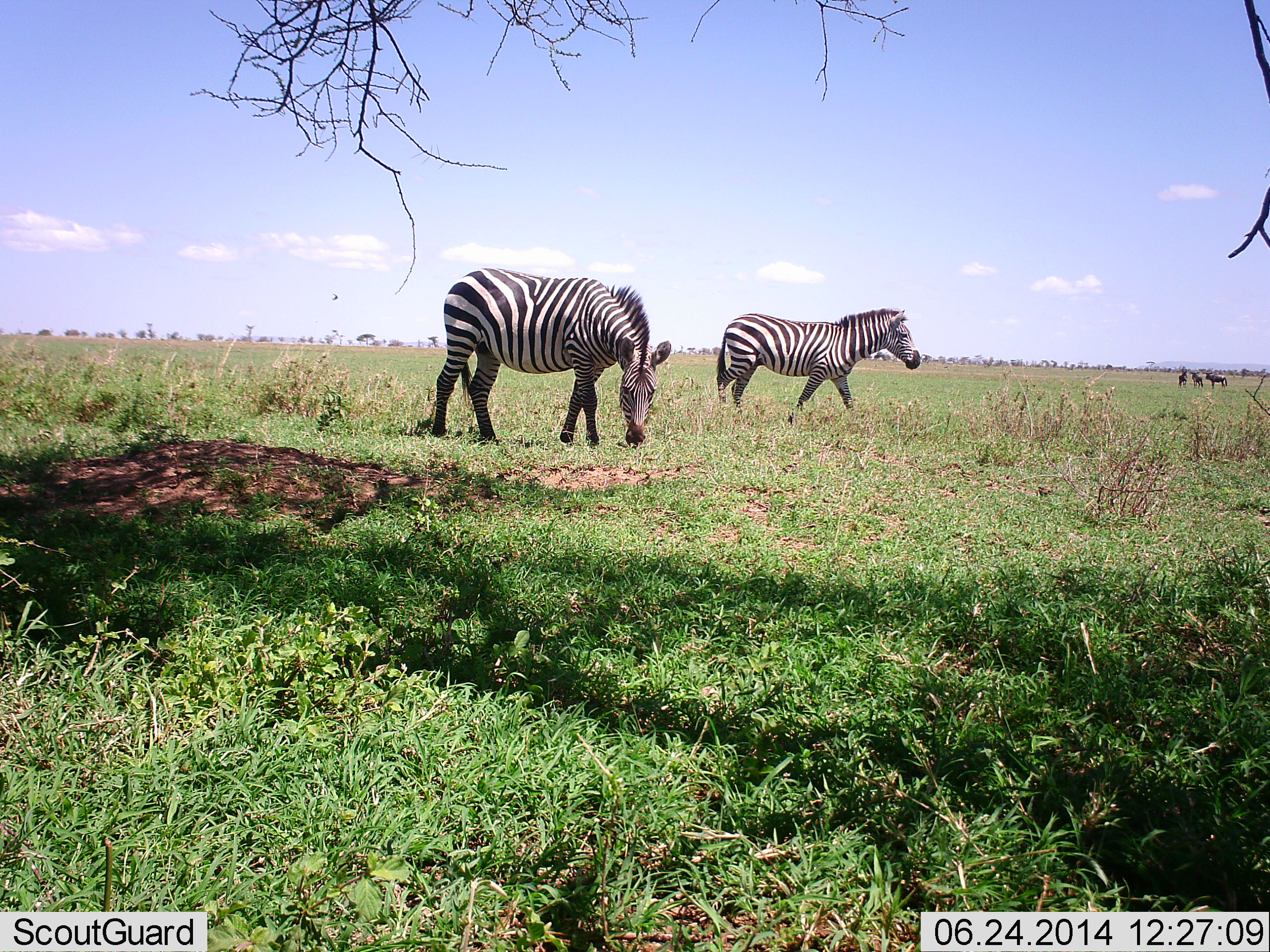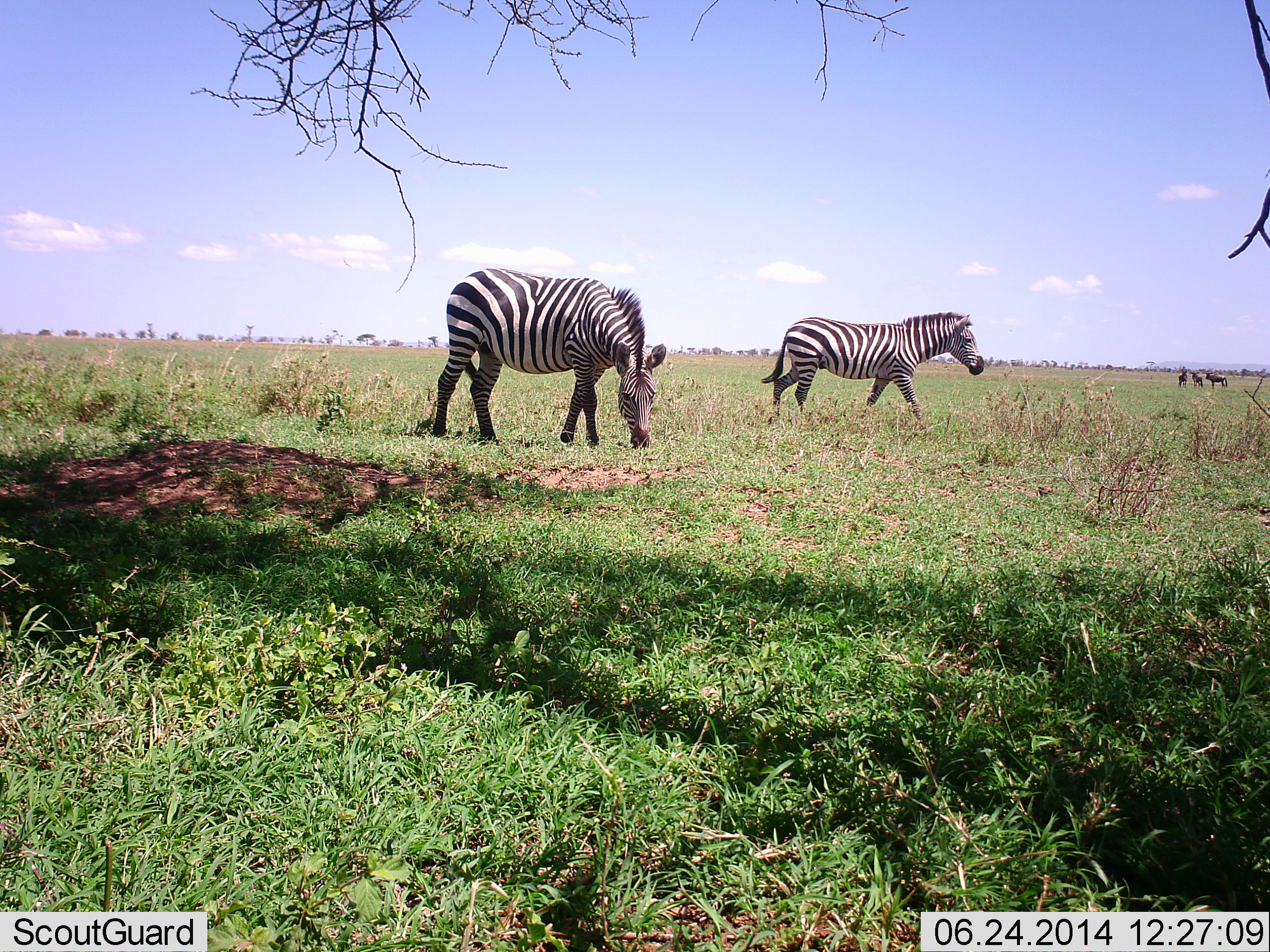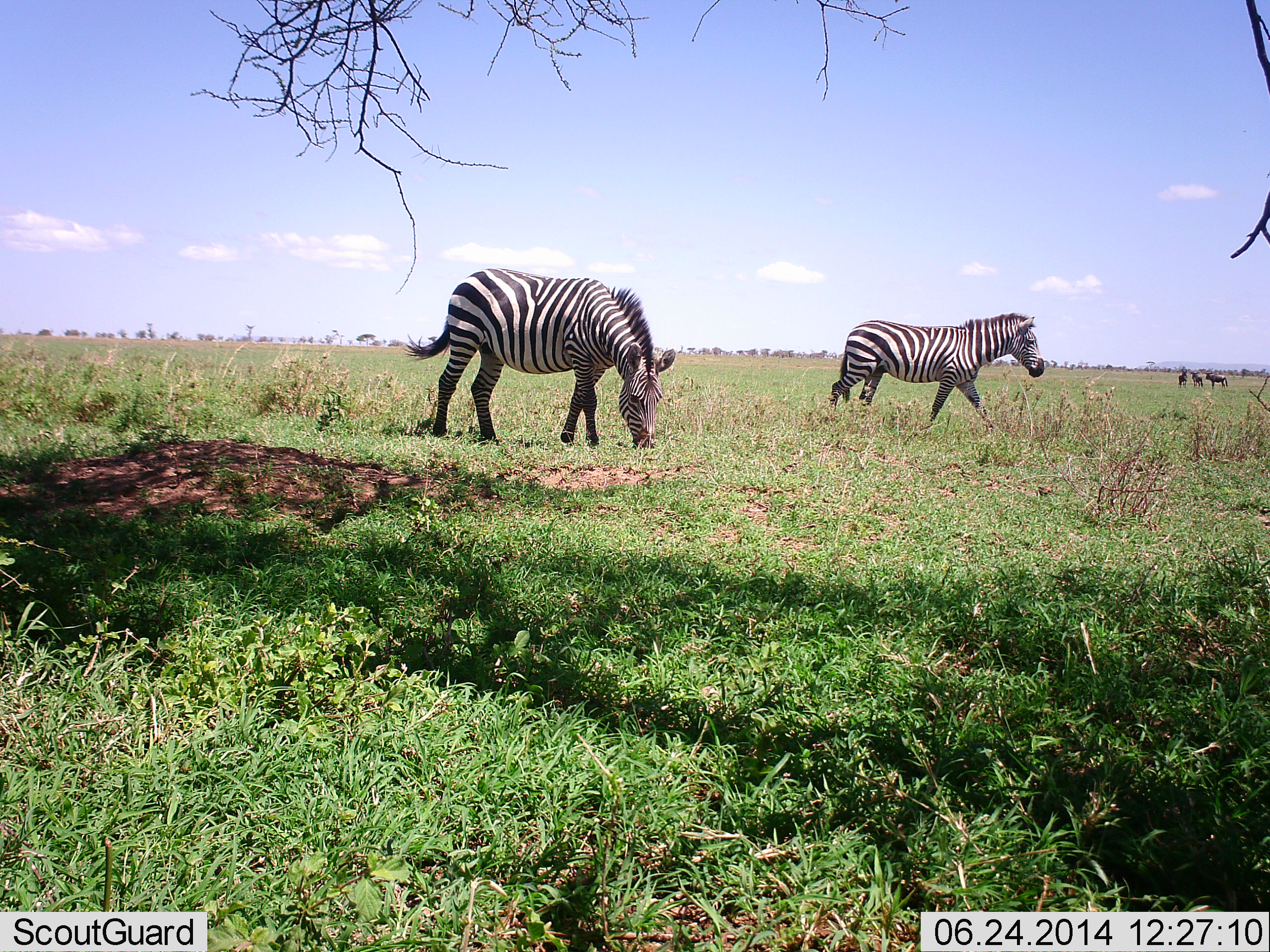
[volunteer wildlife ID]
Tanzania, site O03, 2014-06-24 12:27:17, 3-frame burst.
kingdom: Animalia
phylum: Chordata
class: Mammalia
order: Perissodactyla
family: Equidae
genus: Equus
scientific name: Equus quagga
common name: plains zebra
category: zebra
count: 2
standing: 25%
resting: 0%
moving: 81%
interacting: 0%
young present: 0%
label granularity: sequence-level